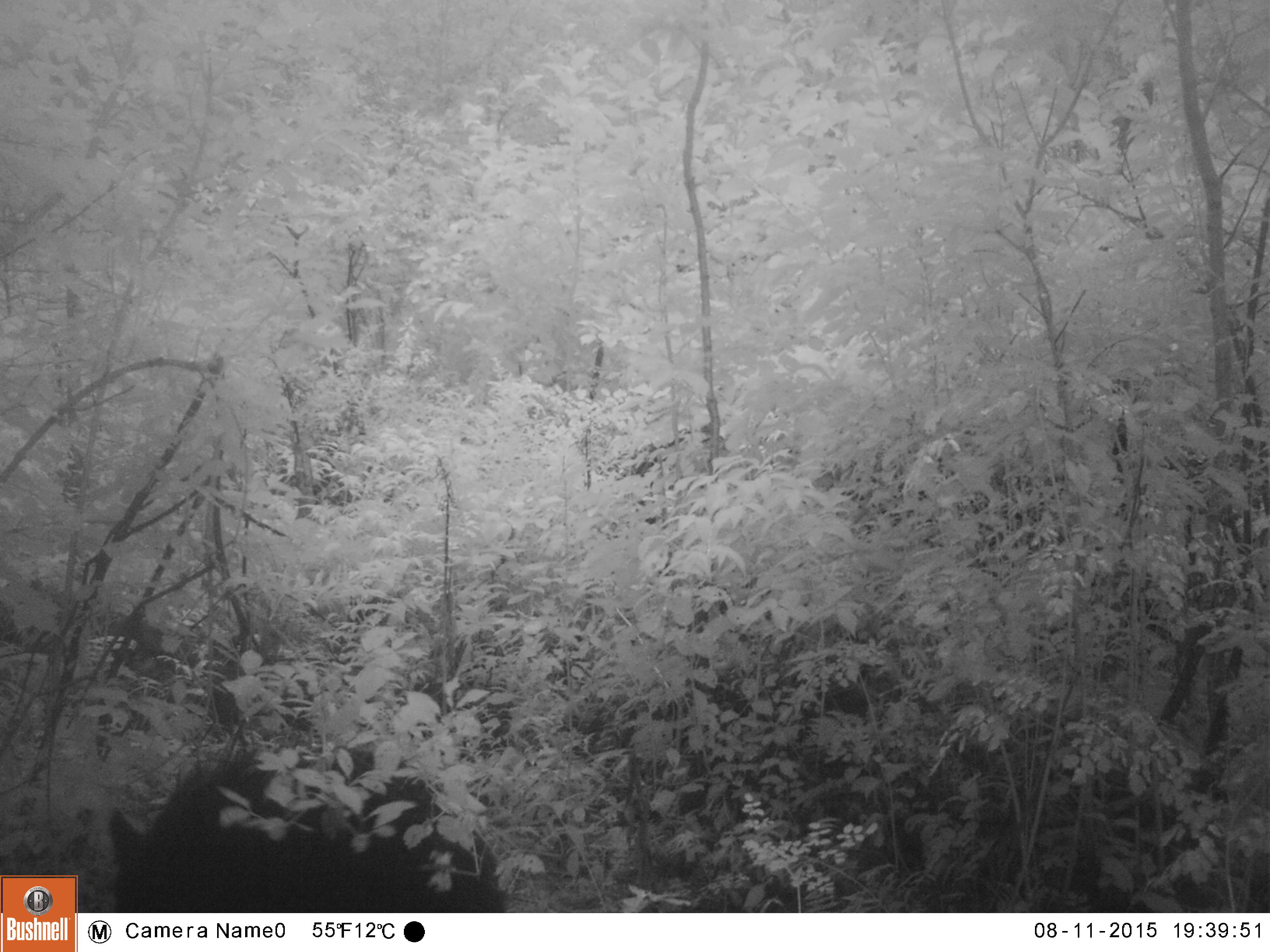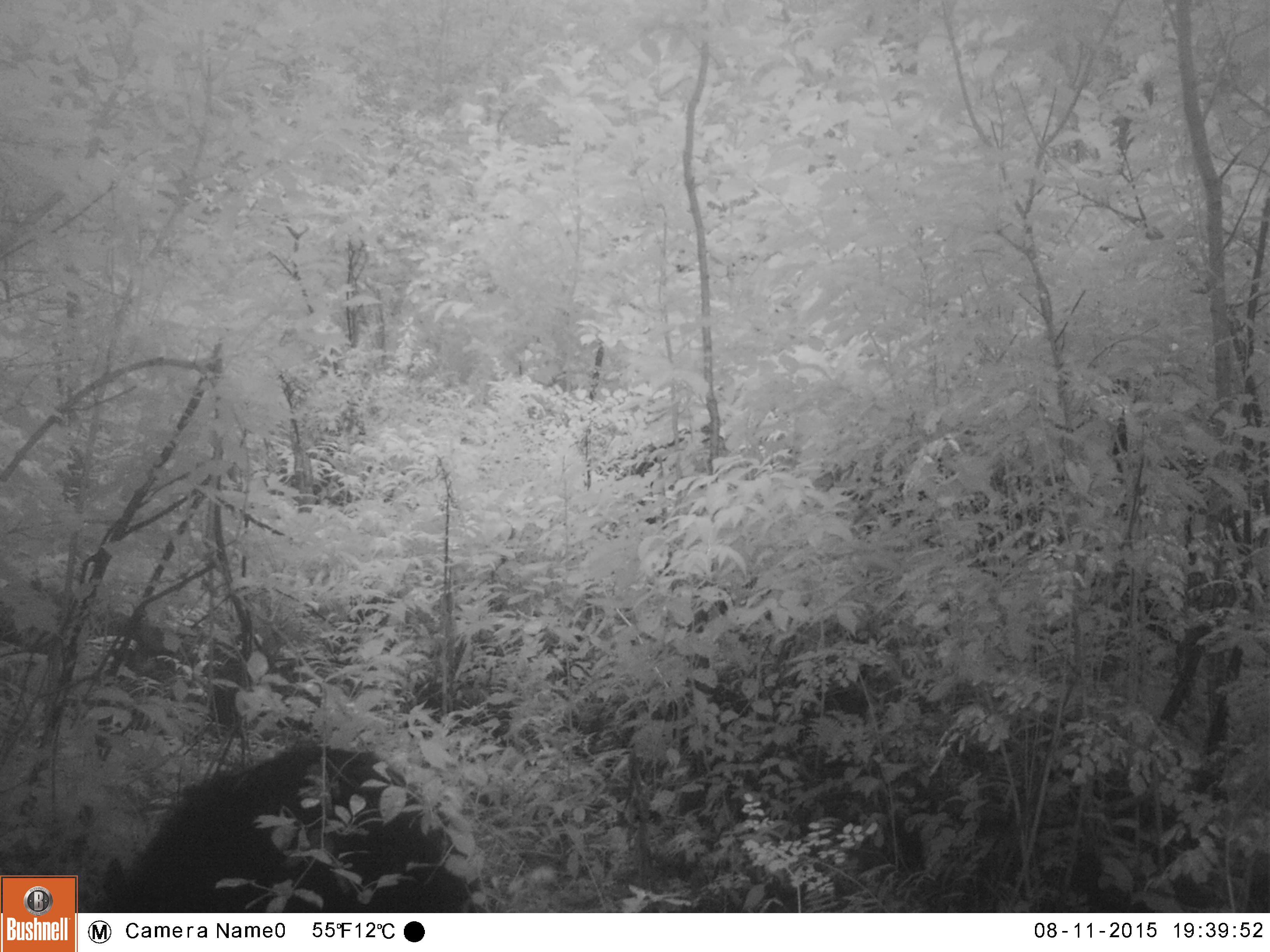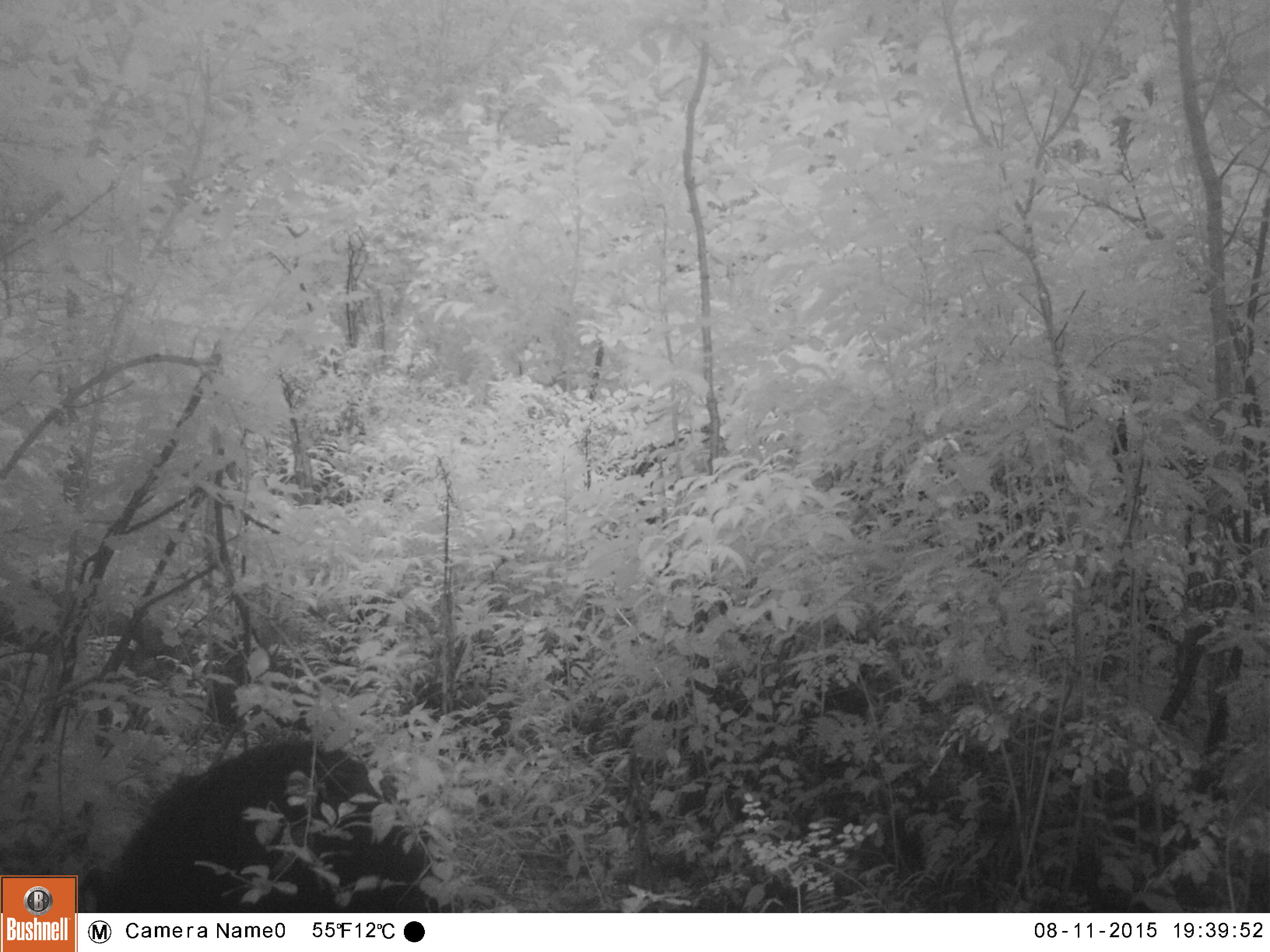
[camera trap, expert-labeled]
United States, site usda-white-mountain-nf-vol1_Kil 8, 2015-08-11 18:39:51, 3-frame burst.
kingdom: Animalia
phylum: Chordata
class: Mammalia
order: Carnivora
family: Ursidae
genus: Ursus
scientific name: Ursus americanus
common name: black bear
Black bear (Ursus americanus).